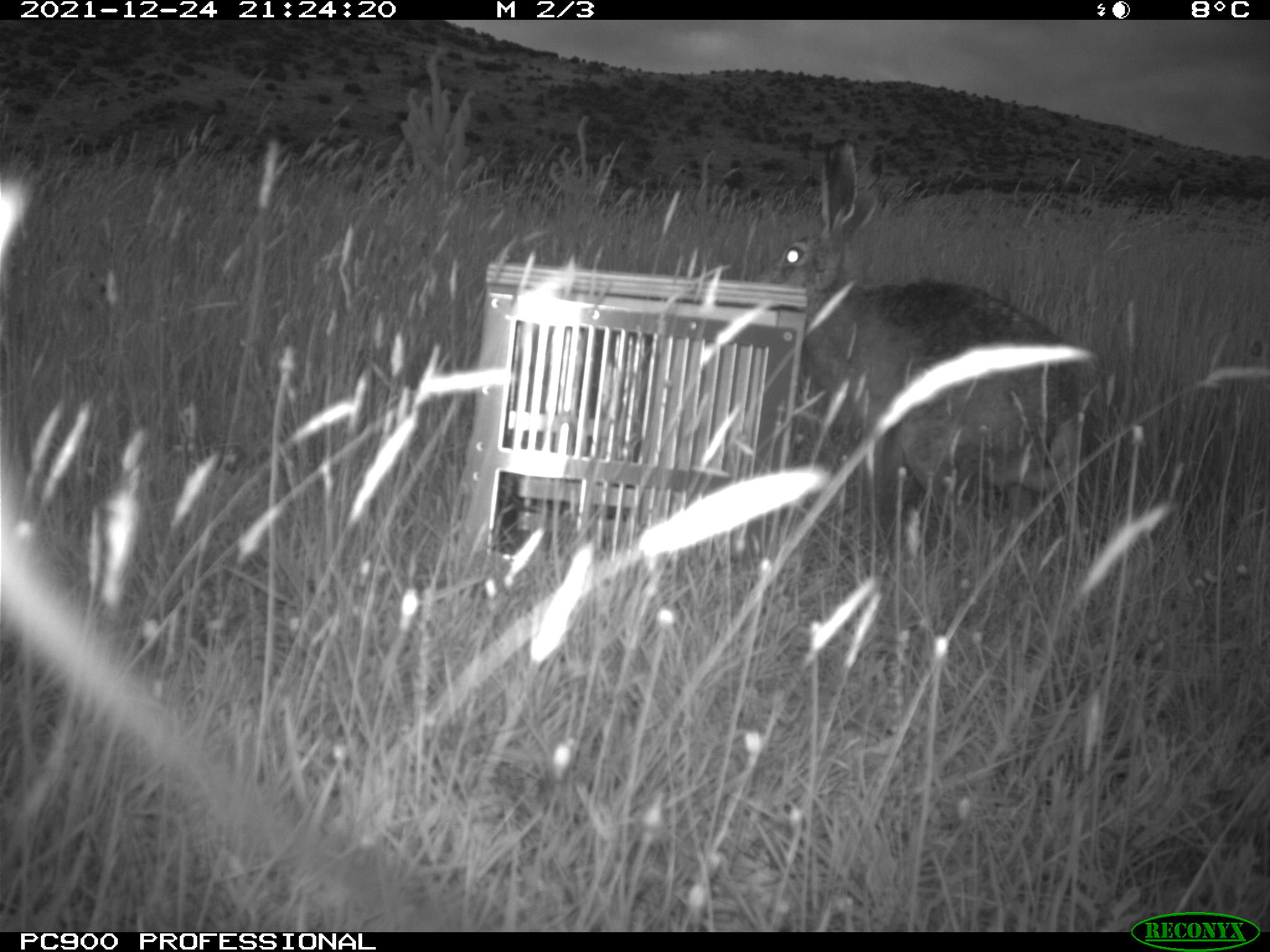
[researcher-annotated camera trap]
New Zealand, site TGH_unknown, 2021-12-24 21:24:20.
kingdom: Animalia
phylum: Chordata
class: Mammalia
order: Lagomorpha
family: Leporidae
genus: Lepus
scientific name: Lepus europaeus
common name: brown hare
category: hare